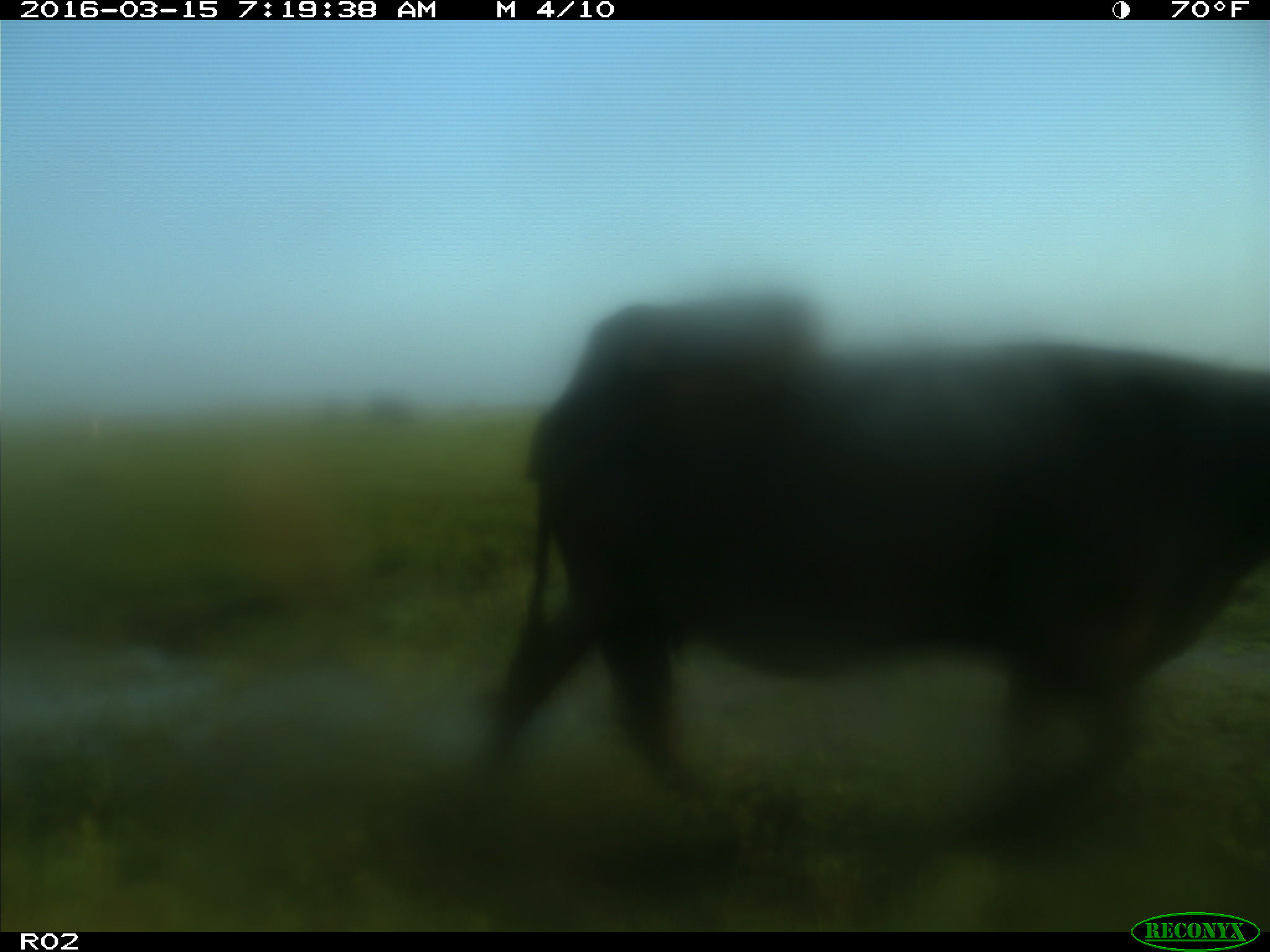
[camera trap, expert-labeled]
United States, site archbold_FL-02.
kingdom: Animalia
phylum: Chordata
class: Mammalia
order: Artiodactyla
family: Bovidae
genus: Bos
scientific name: Bos taurus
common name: domestic cow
Bos taurus (domestic cow).